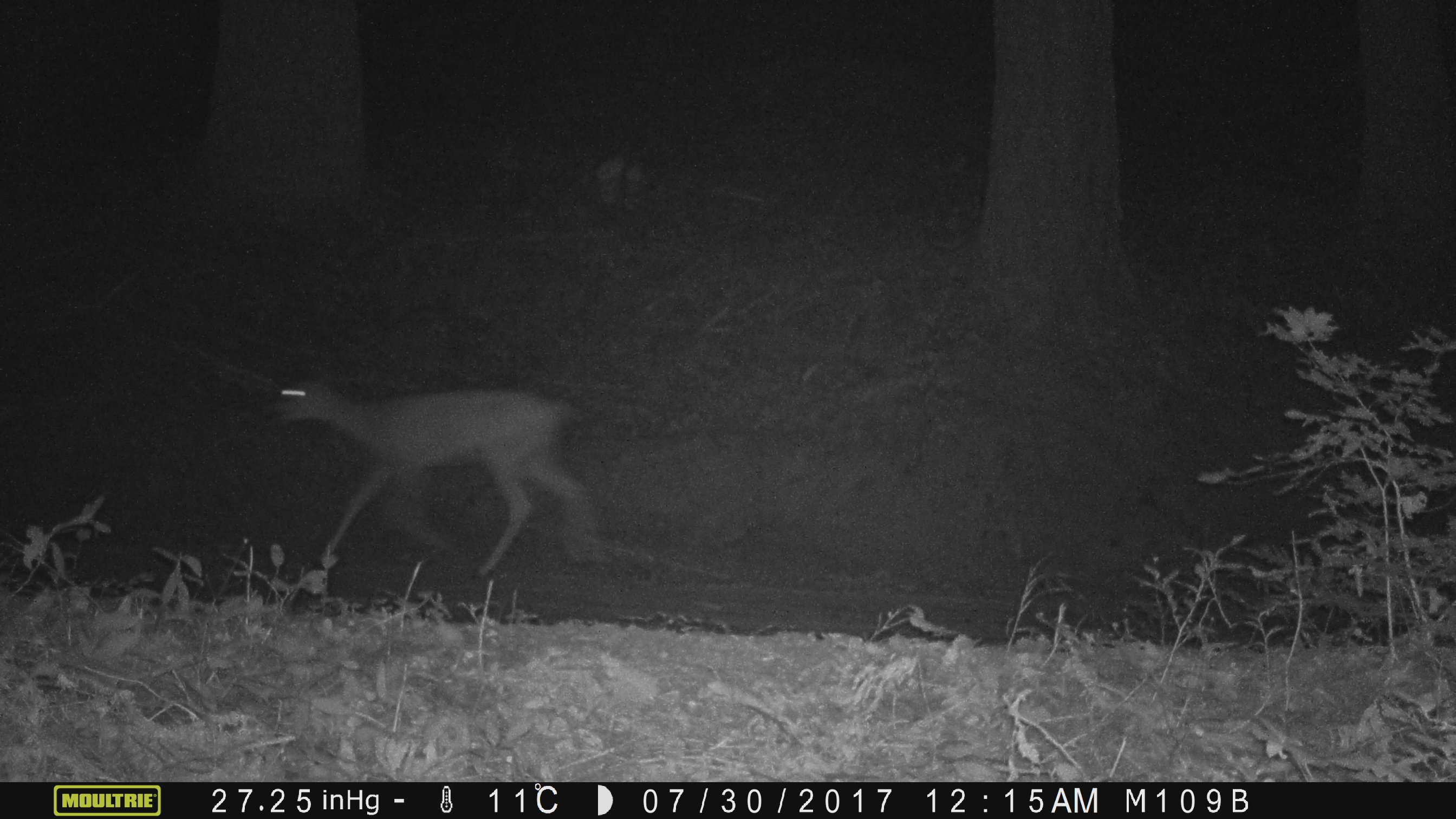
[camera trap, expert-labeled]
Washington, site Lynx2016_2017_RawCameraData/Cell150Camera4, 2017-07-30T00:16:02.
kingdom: Animalia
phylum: Chordata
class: Mammalia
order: Artiodactyla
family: Cervidae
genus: Odocoileus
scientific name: Odocoileus hemionus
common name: mule deer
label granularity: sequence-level